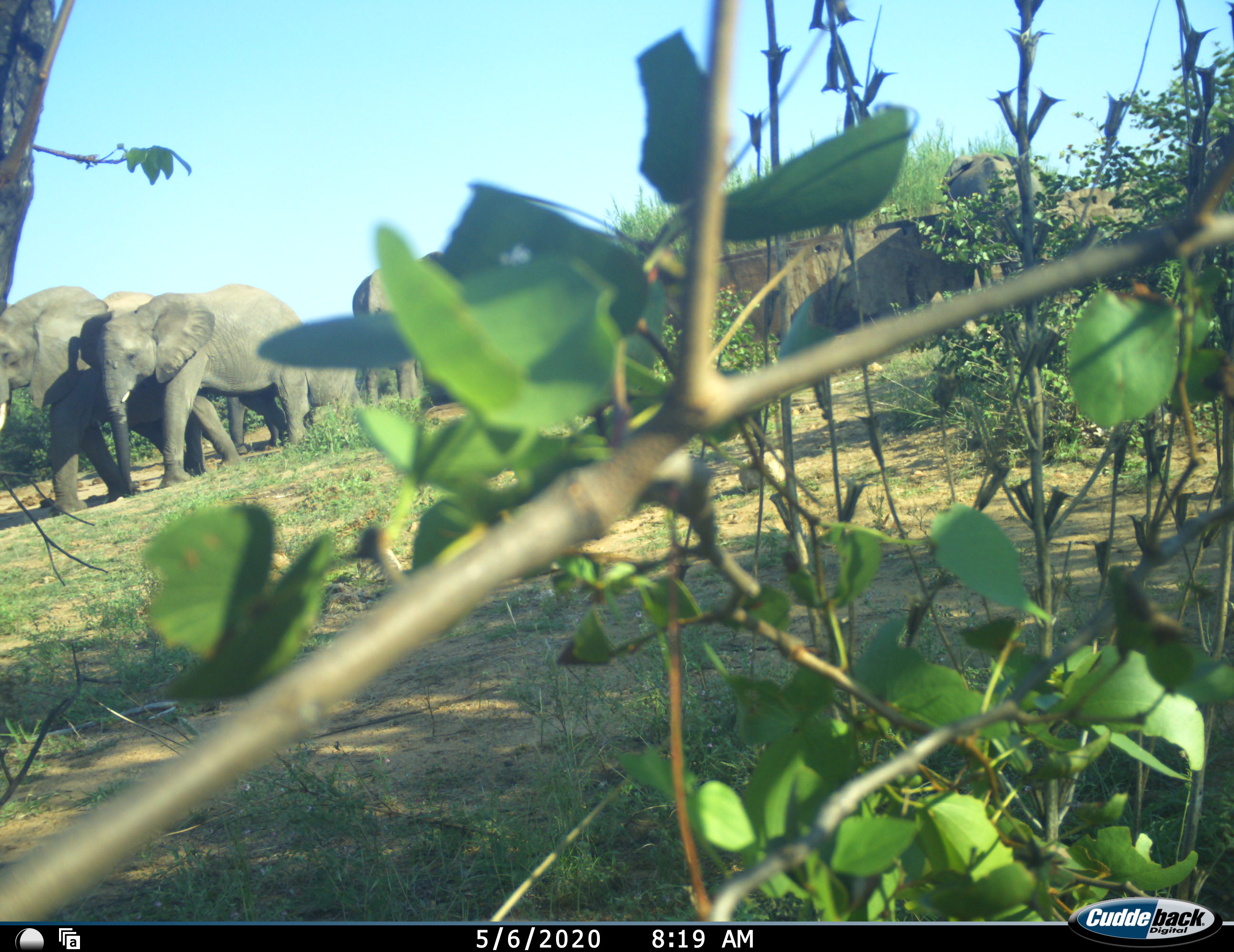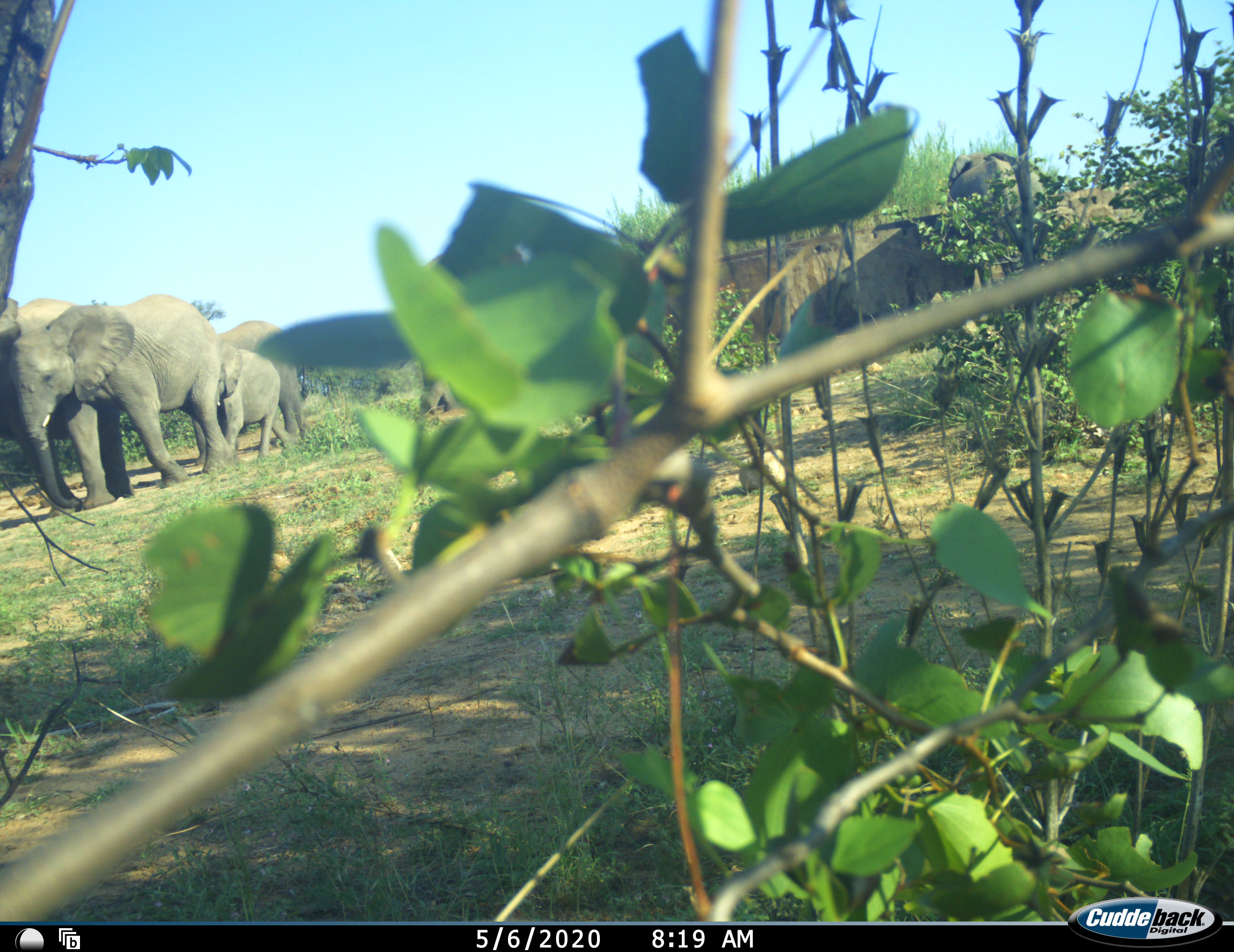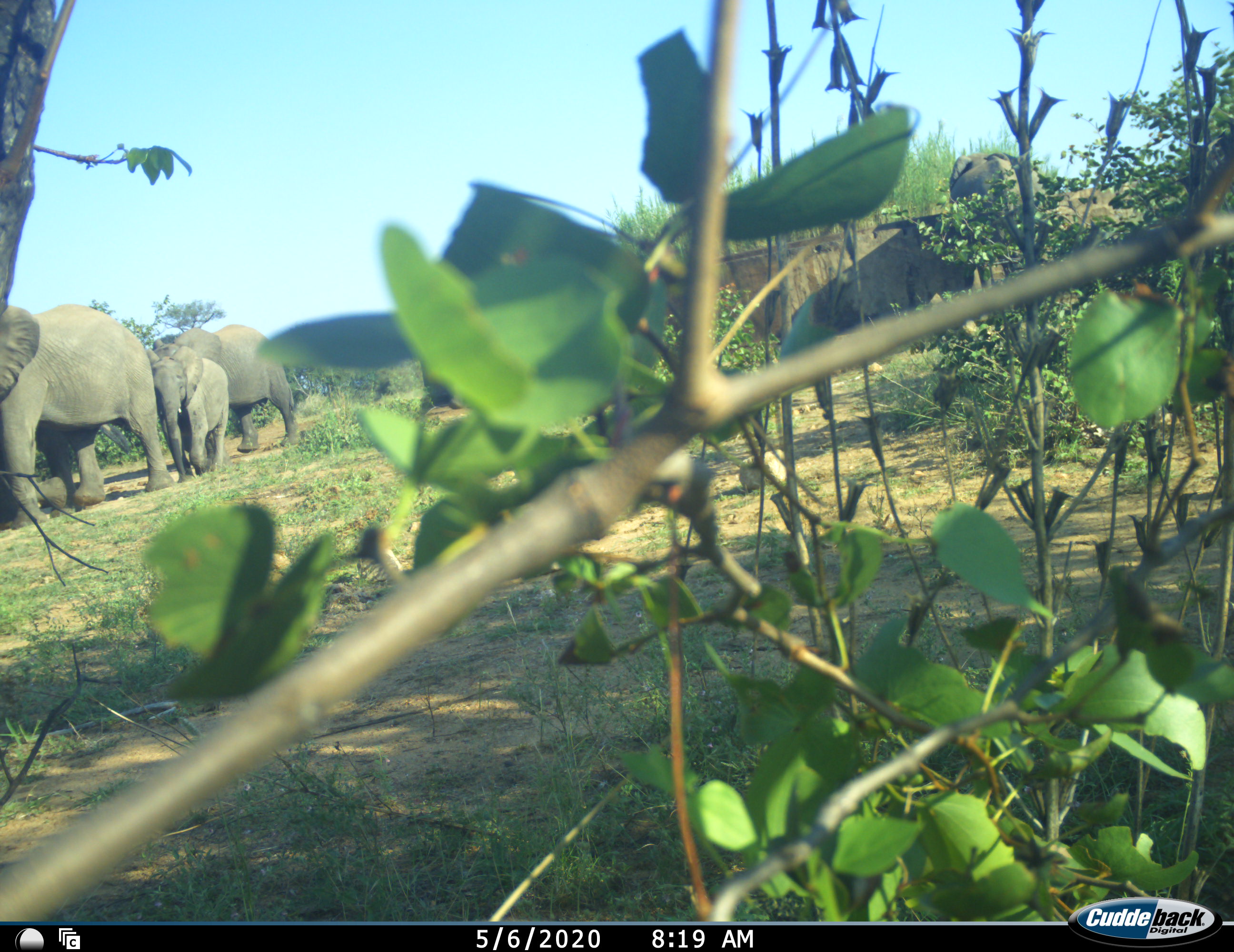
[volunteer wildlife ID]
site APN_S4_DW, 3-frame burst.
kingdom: Animalia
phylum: Chordata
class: Mammalia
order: Proboscidea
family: Elephantidae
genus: Loxodonta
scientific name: Loxodonta africana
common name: african bush elephant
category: elephant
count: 5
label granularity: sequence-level